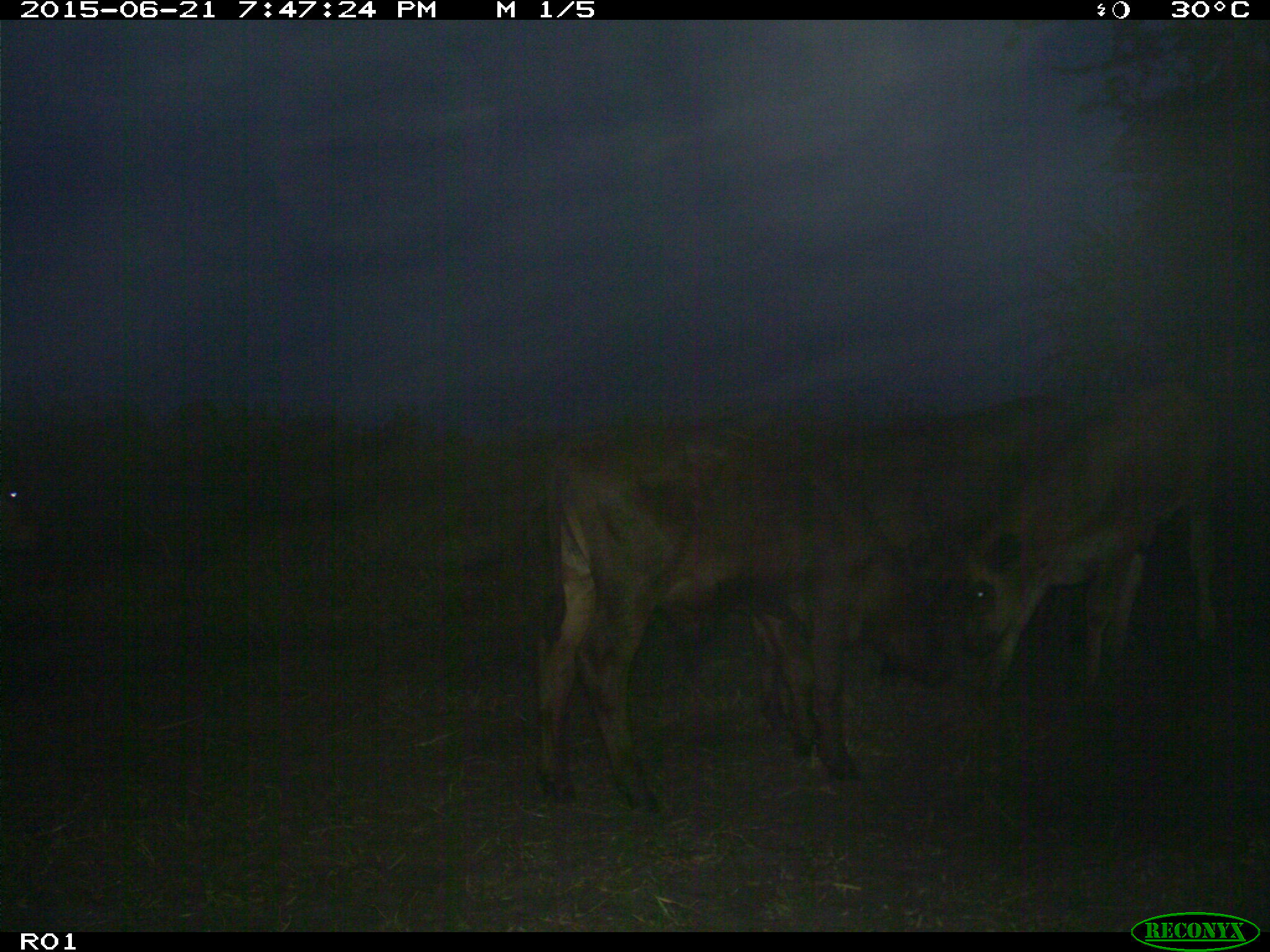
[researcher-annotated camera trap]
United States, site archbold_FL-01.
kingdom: Animalia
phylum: Chordata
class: Mammalia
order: Artiodactyla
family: Bovidae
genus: Bos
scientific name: Bos taurus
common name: domestic cow